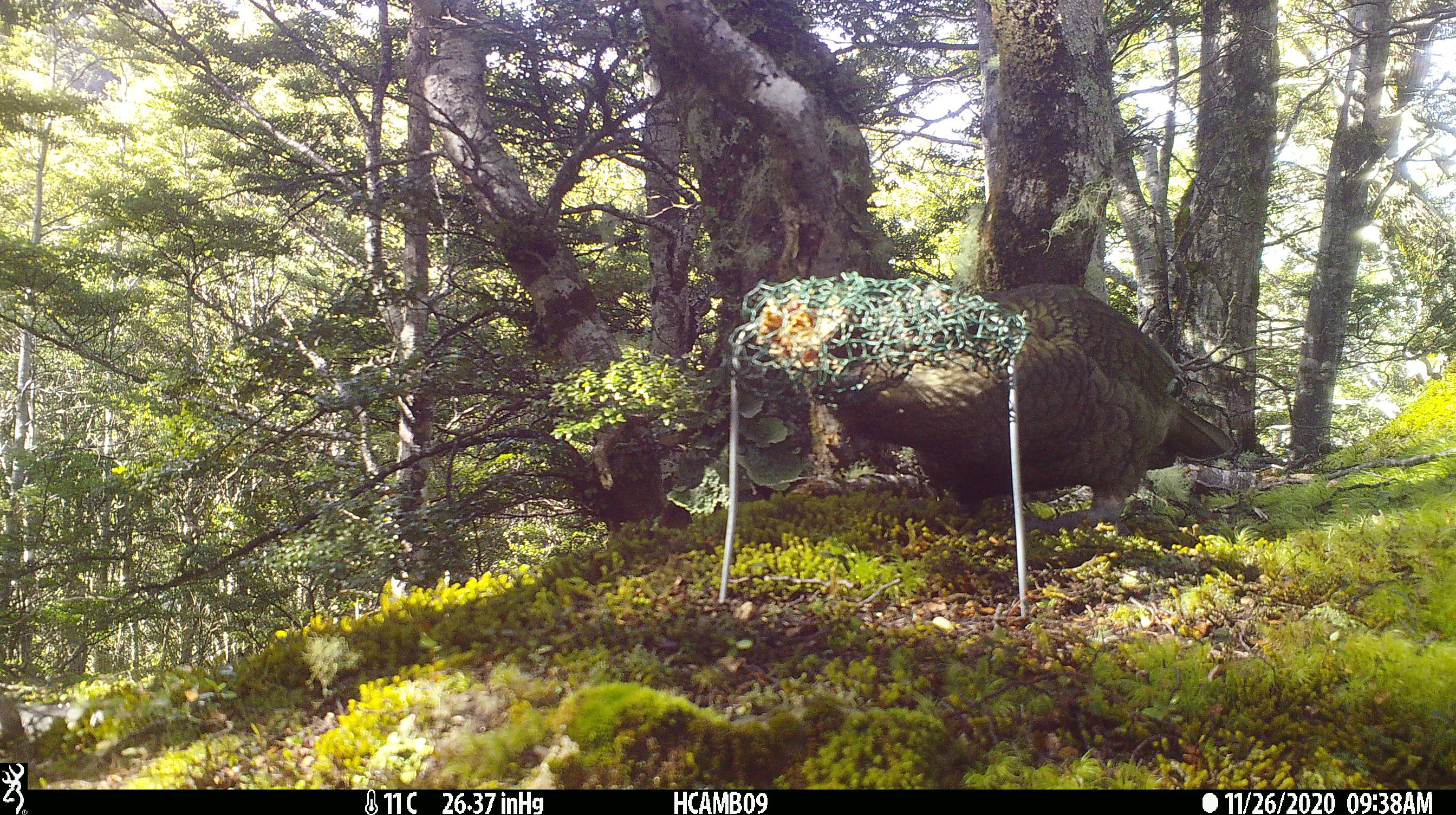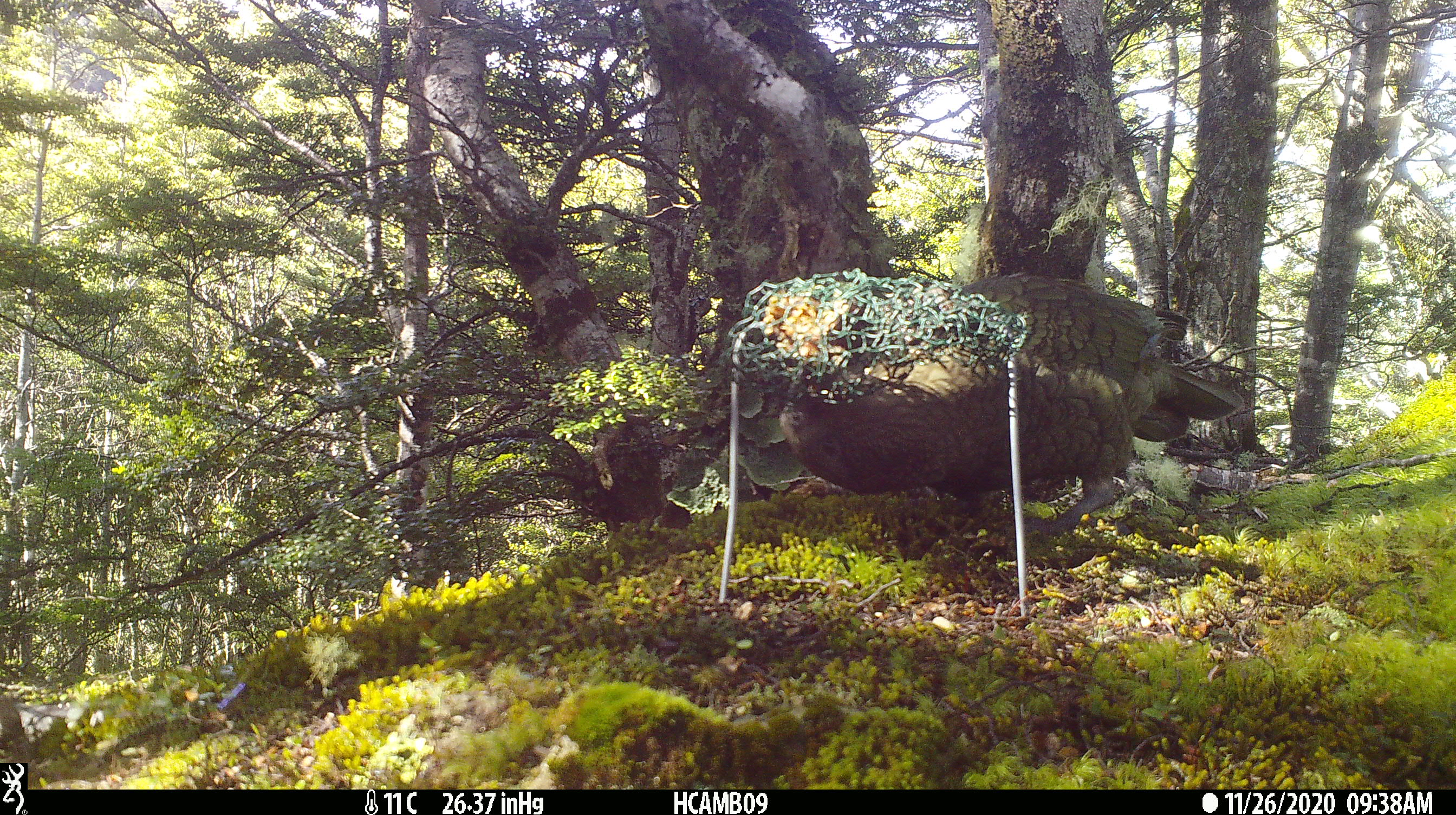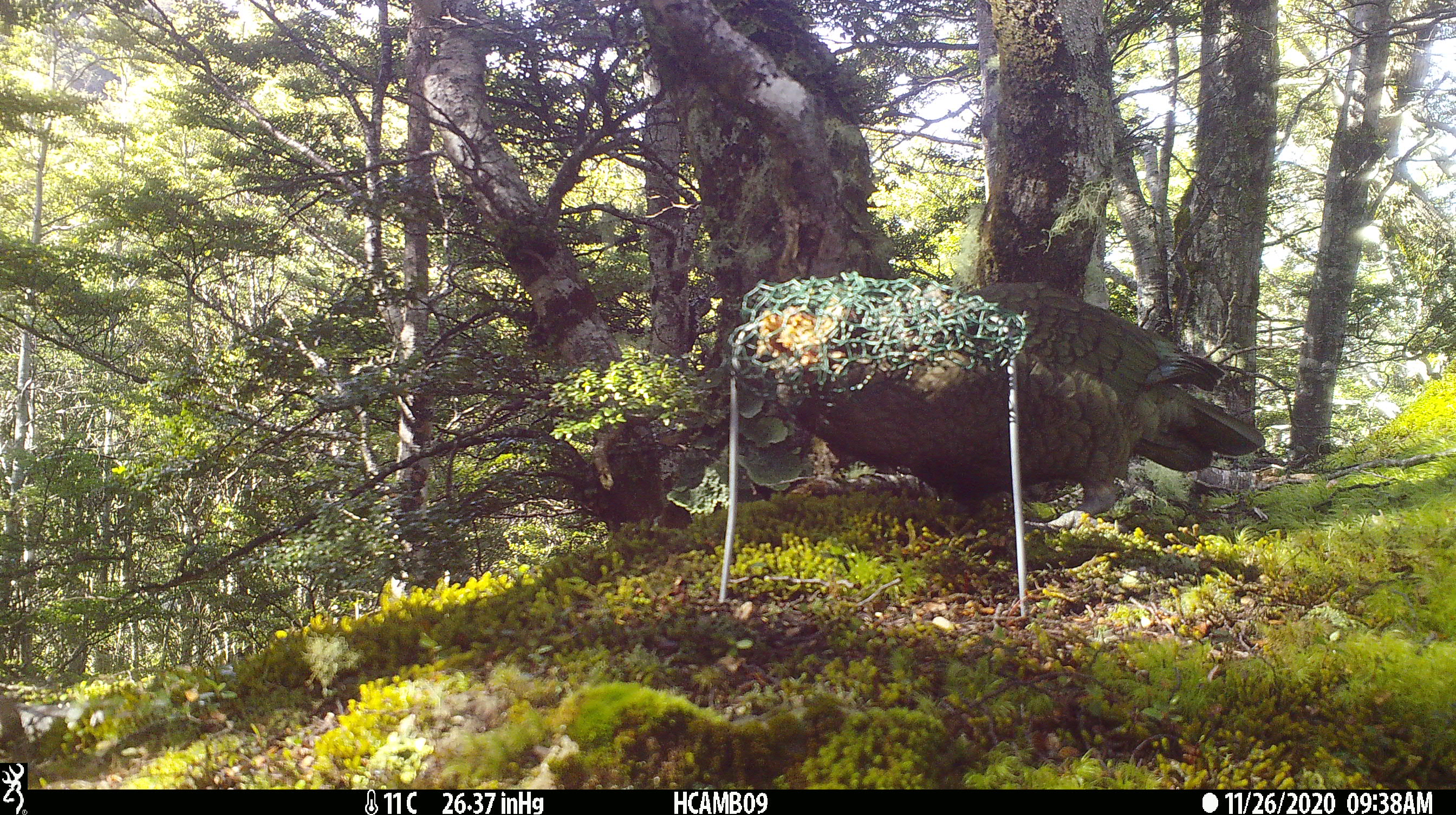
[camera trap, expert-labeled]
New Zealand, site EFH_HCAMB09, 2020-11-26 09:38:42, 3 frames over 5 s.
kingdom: Animalia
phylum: Chordata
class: Aves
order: Psittaciformes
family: Strigopidae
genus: Nestor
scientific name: Nestor notabilis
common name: kea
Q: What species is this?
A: Kea (Nestor notabilis).